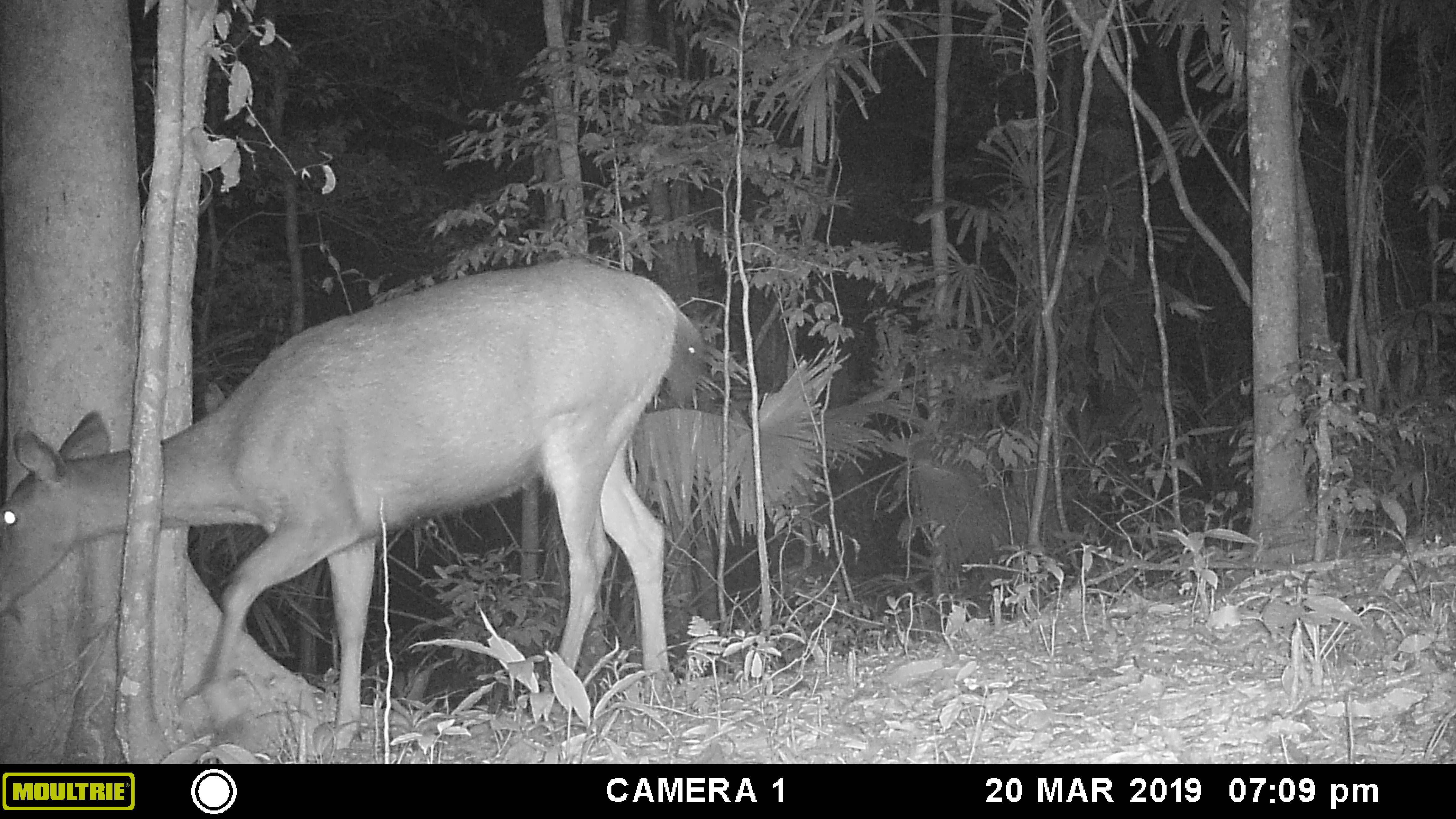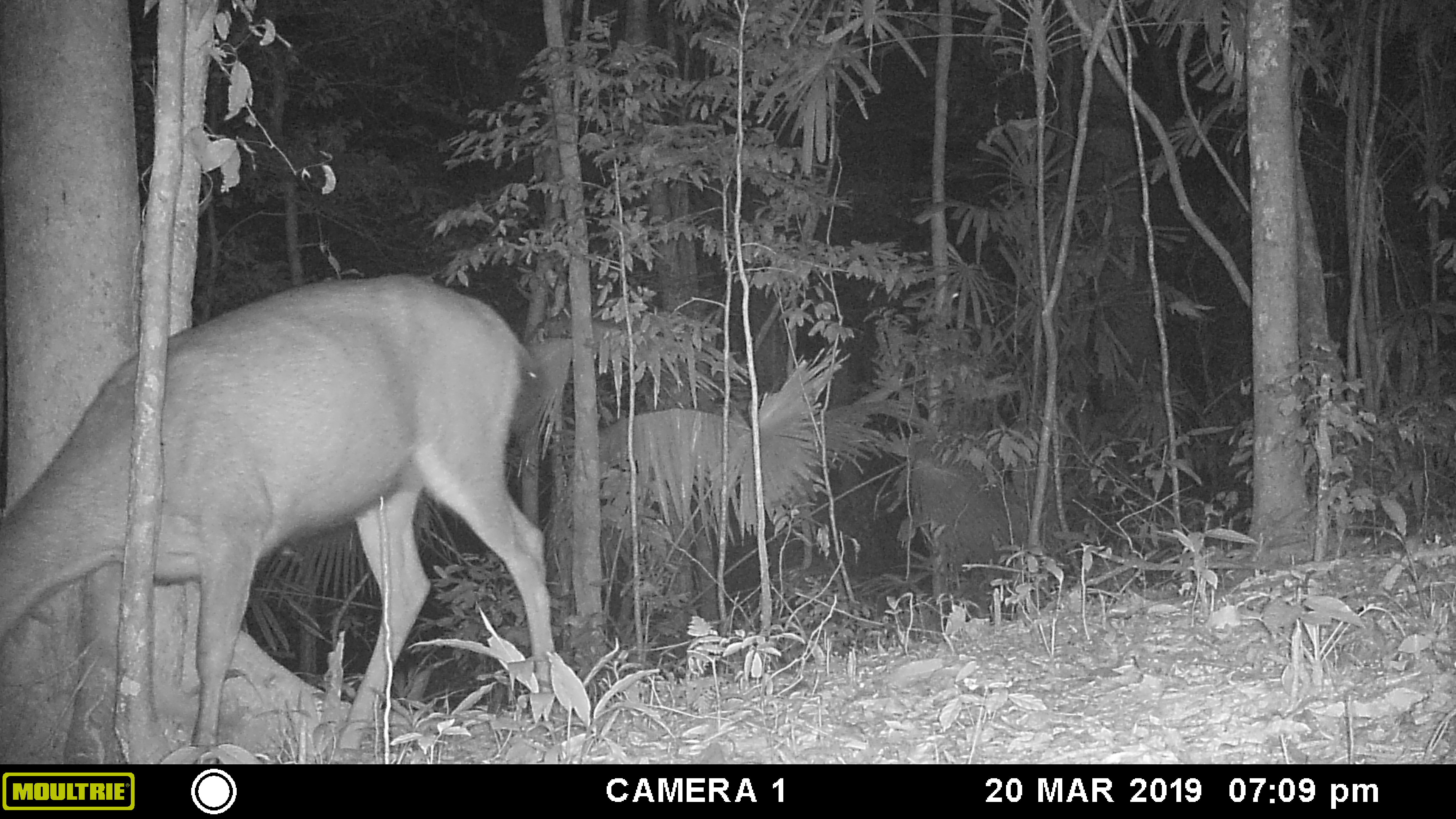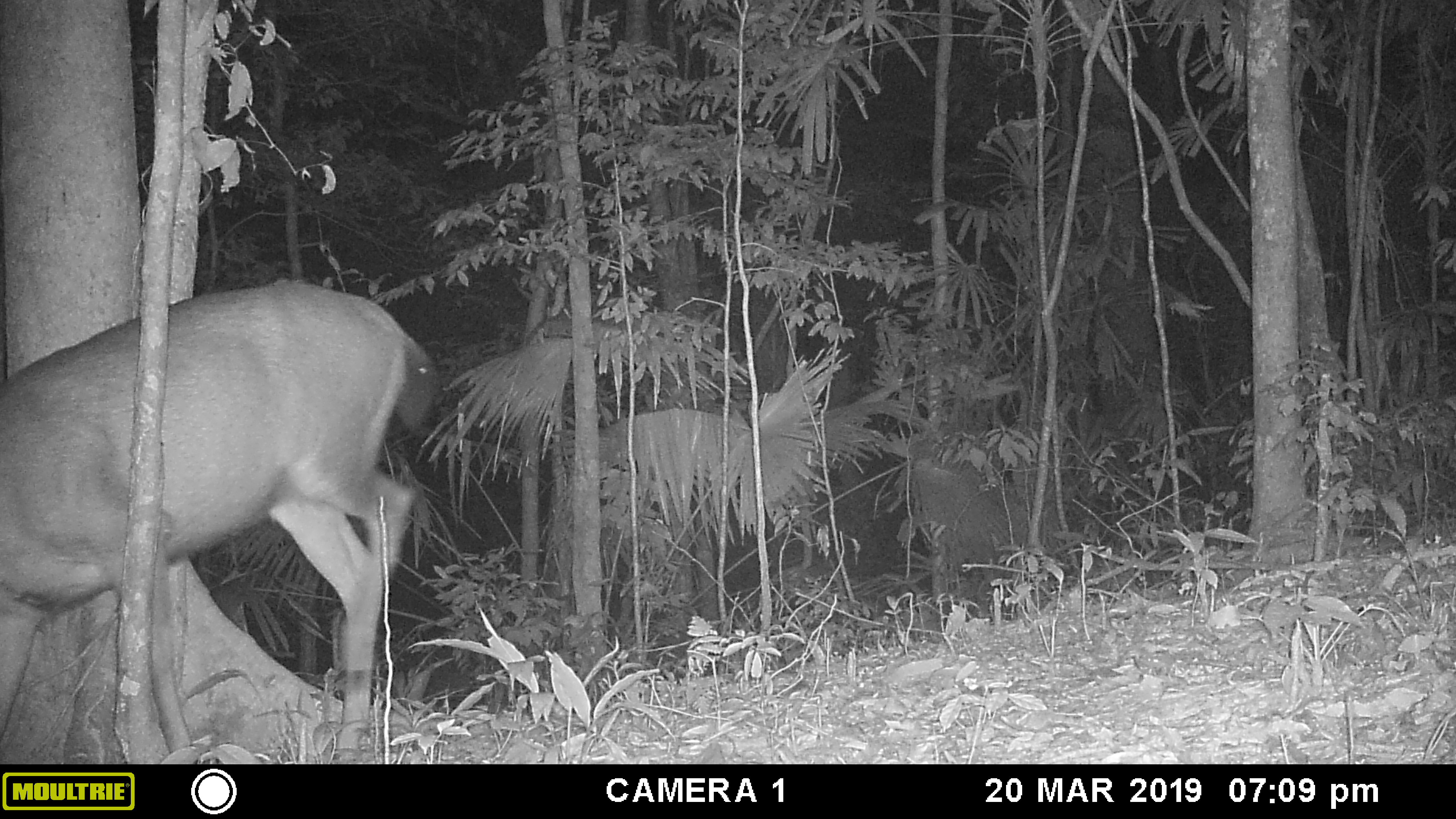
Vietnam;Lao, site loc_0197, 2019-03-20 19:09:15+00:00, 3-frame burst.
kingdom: Animalia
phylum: Chordata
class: Mammalia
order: Artiodactyla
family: Cervidae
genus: Rusa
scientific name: Rusa unicolor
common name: sambar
Sambar (Rusa unicolor). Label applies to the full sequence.